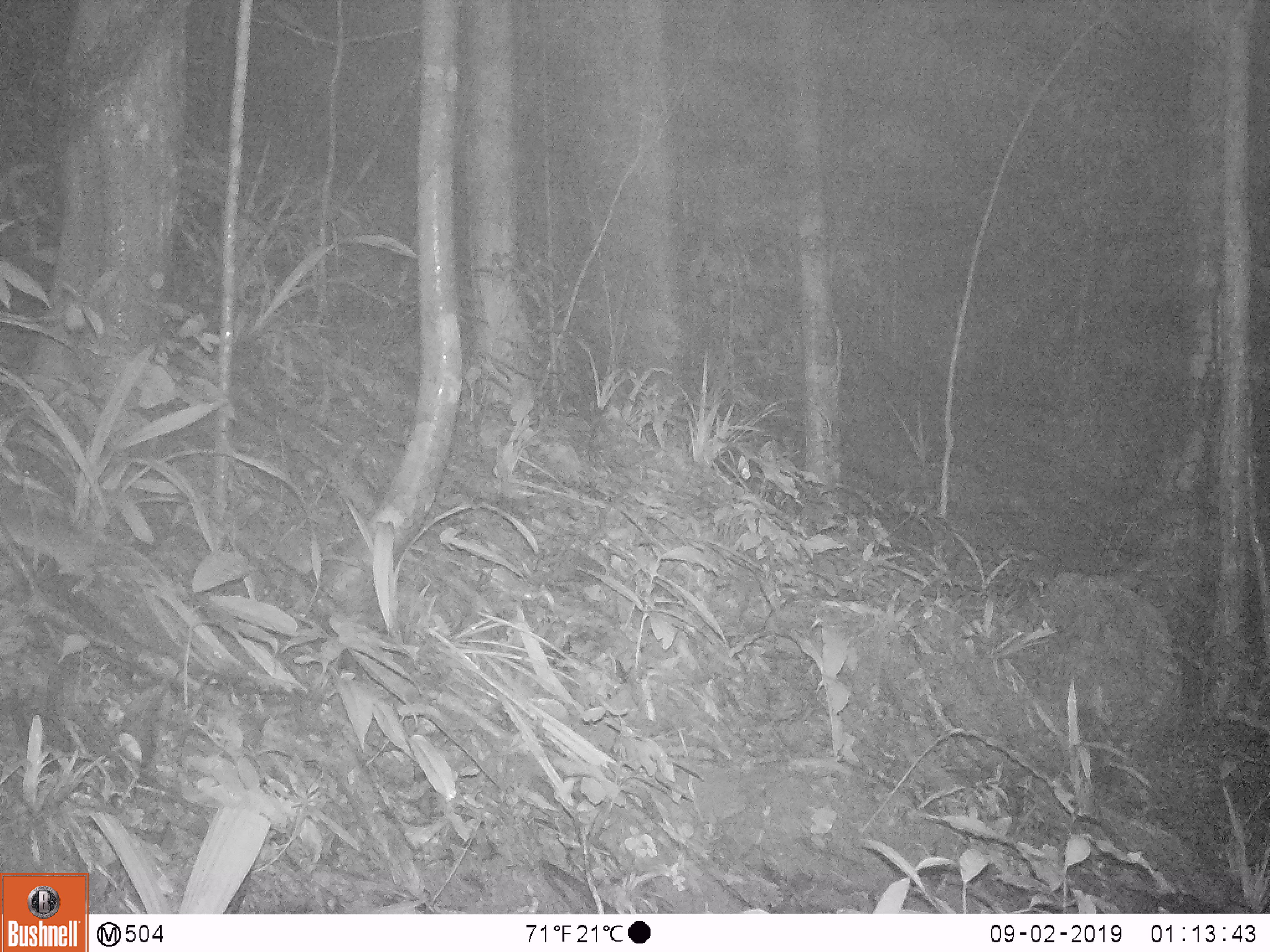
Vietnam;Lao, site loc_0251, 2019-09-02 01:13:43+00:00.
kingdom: Animalia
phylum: Chordata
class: Mammalia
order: Rodentia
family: Muridae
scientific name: Muridae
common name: old-world mice and rats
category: unidentified murid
Unidentified murid (old-world mice and rats) (Muridae). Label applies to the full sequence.